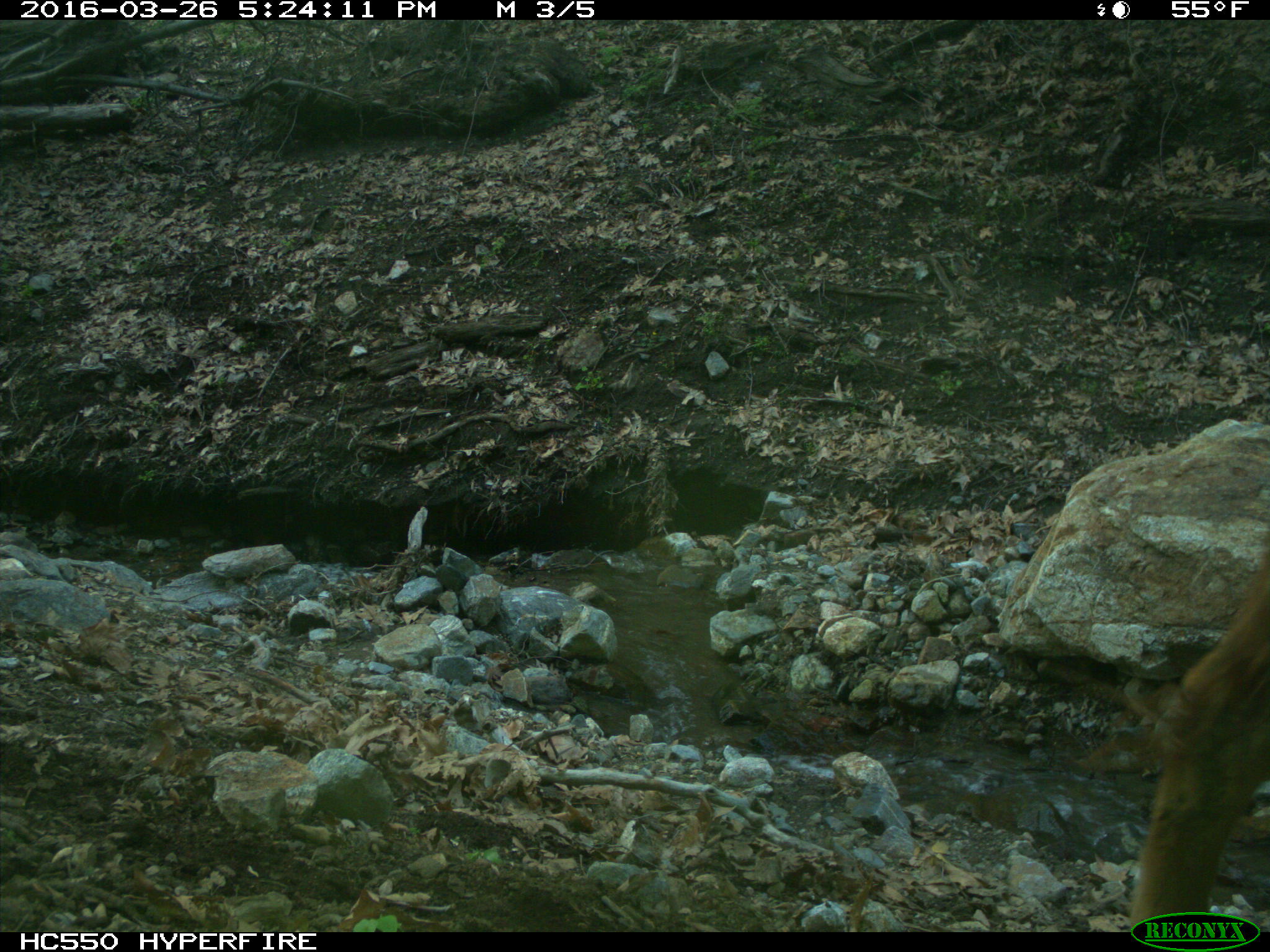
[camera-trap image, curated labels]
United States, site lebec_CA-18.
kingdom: Animalia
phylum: Chordata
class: Mammalia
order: Artiodactyla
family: Bovidae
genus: Bos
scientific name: Bos taurus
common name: domestic cow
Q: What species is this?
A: Bos taurus (domestic cow).